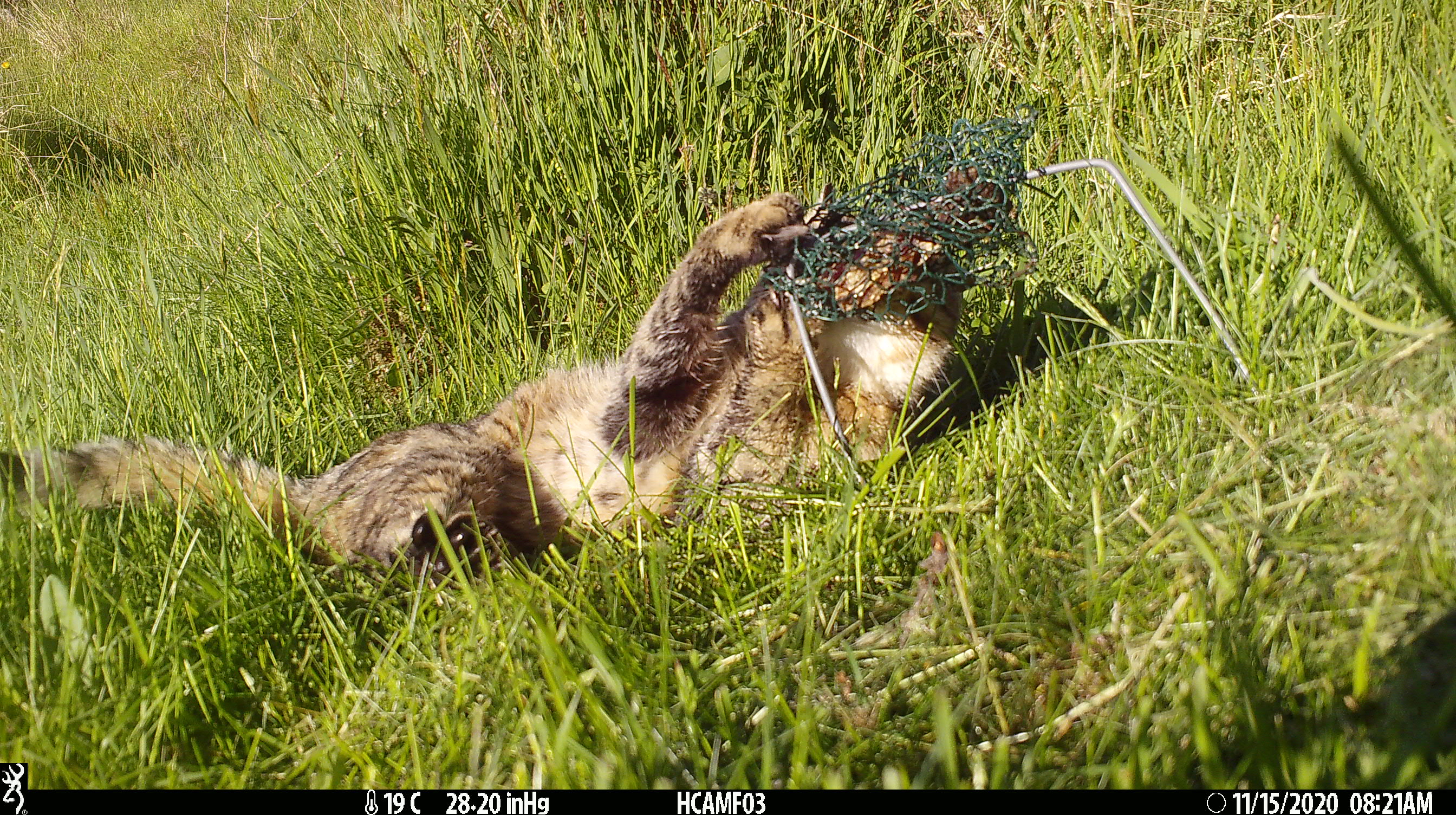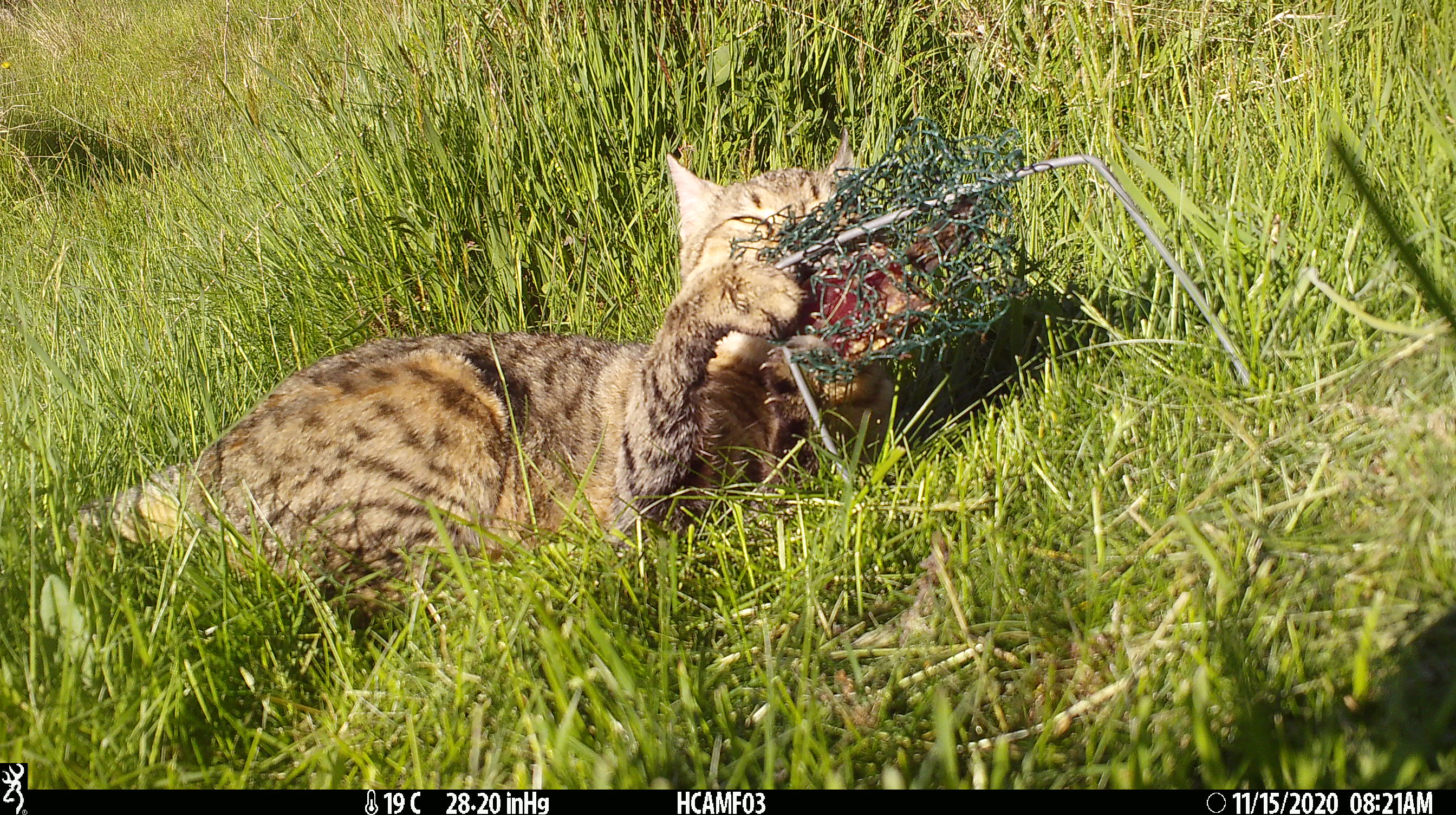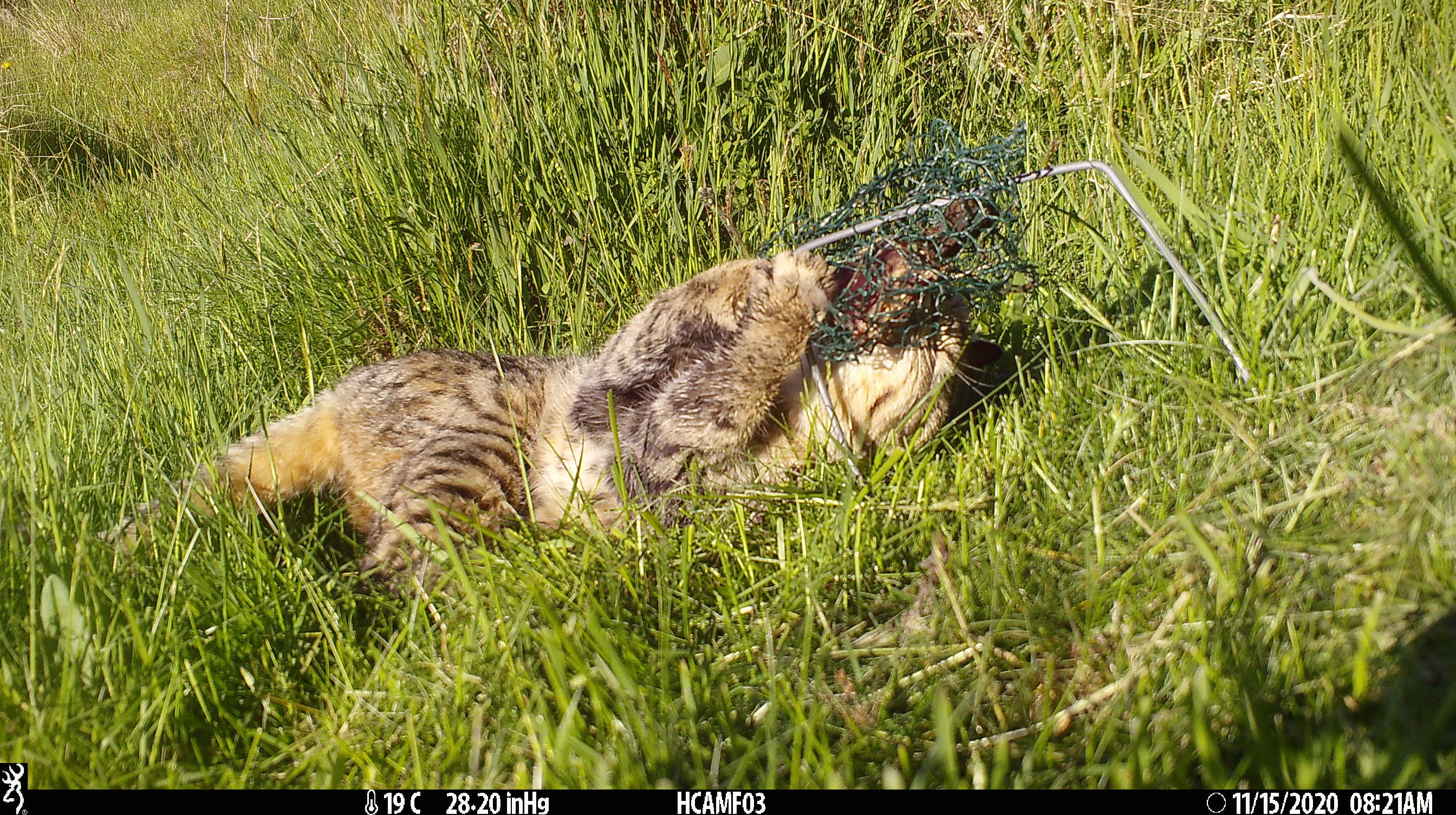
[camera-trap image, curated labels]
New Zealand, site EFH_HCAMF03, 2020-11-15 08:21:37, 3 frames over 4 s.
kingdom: Animalia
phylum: Chordata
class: Mammalia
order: Carnivora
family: Felidae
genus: Felis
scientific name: Felis catus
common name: domestic cat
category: cat